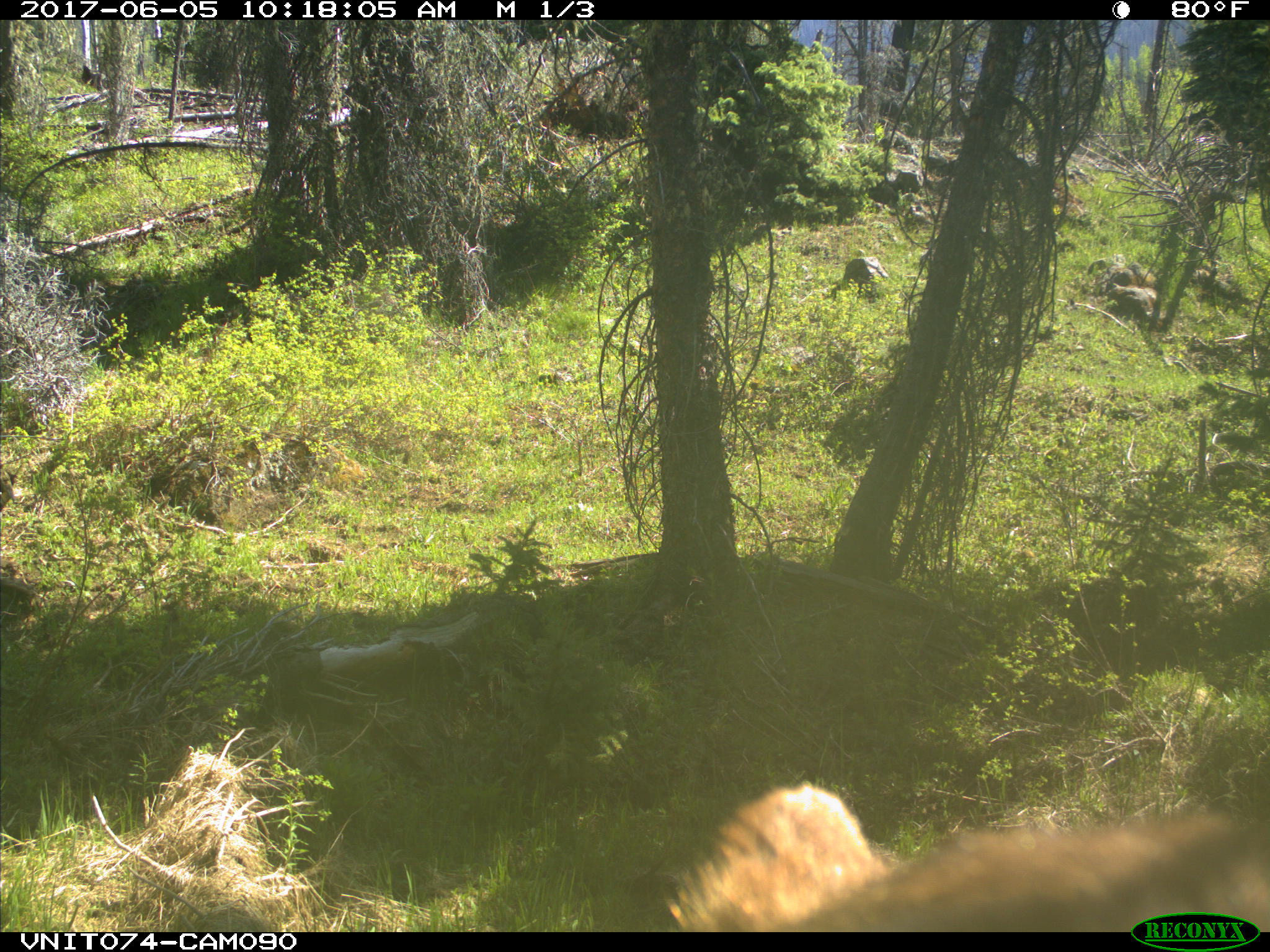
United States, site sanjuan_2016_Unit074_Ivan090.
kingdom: Animalia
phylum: Chordata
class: Mammalia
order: Carnivora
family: Ursidae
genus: Ursus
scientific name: Ursus americanus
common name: american black bear